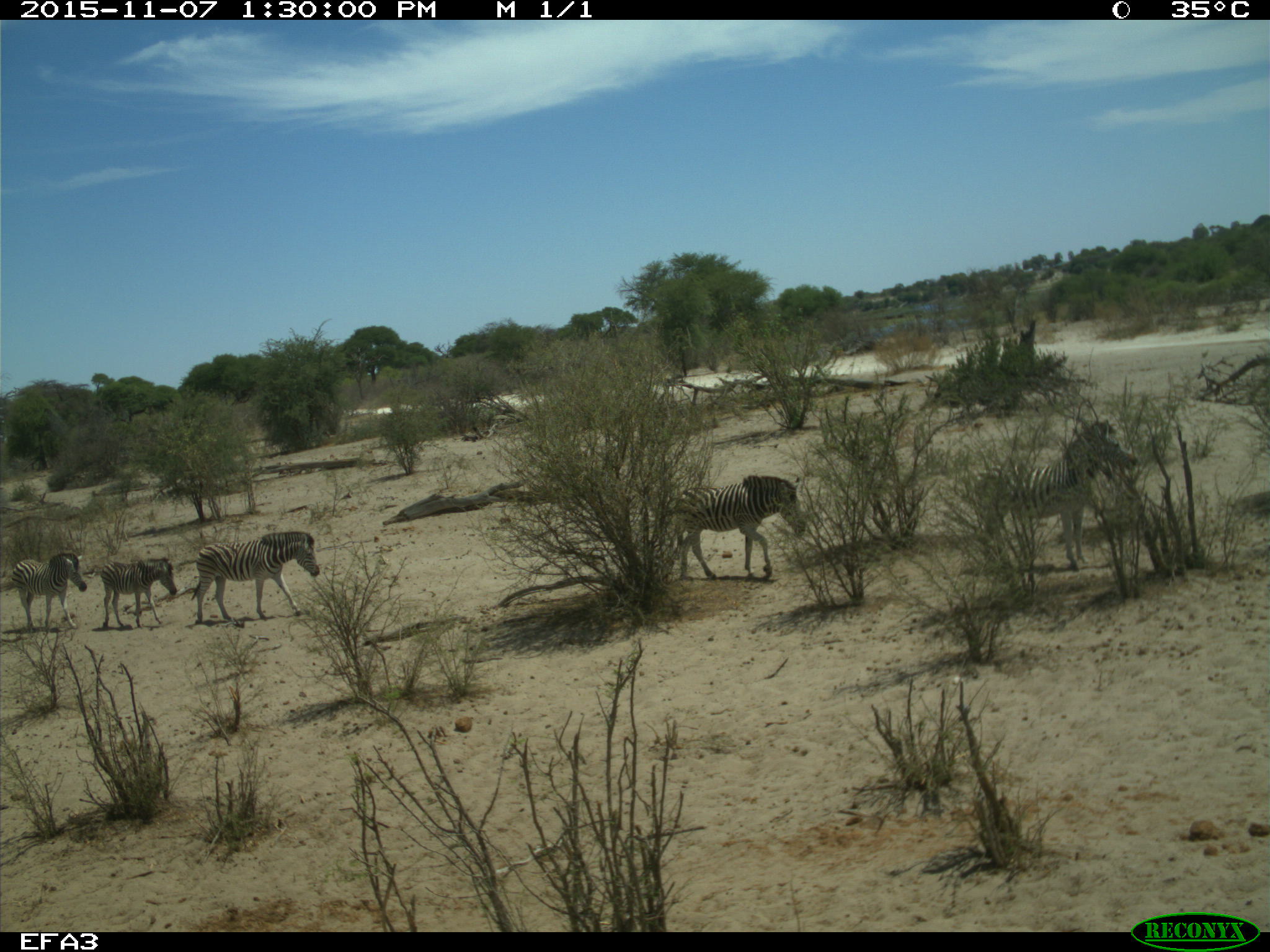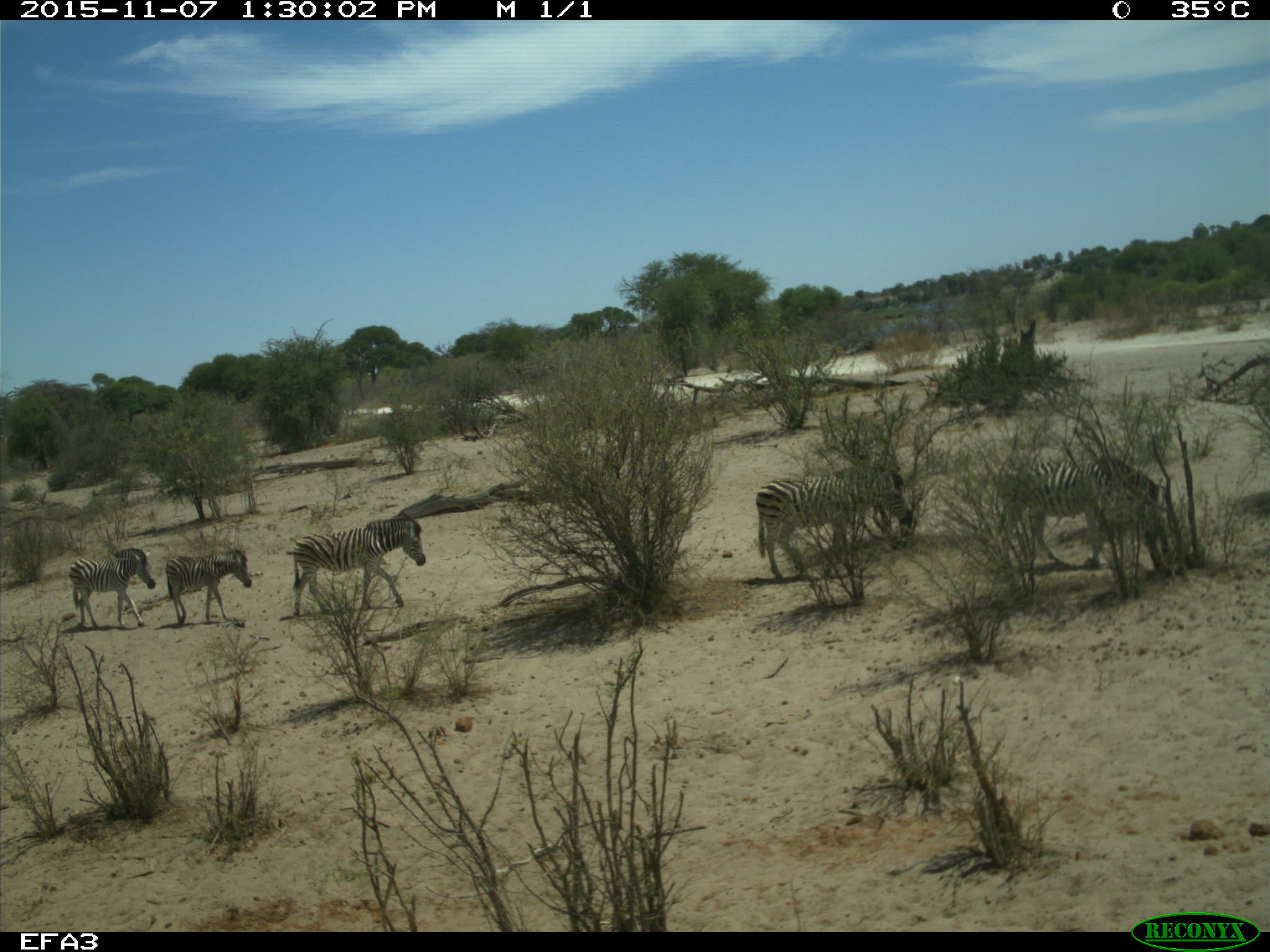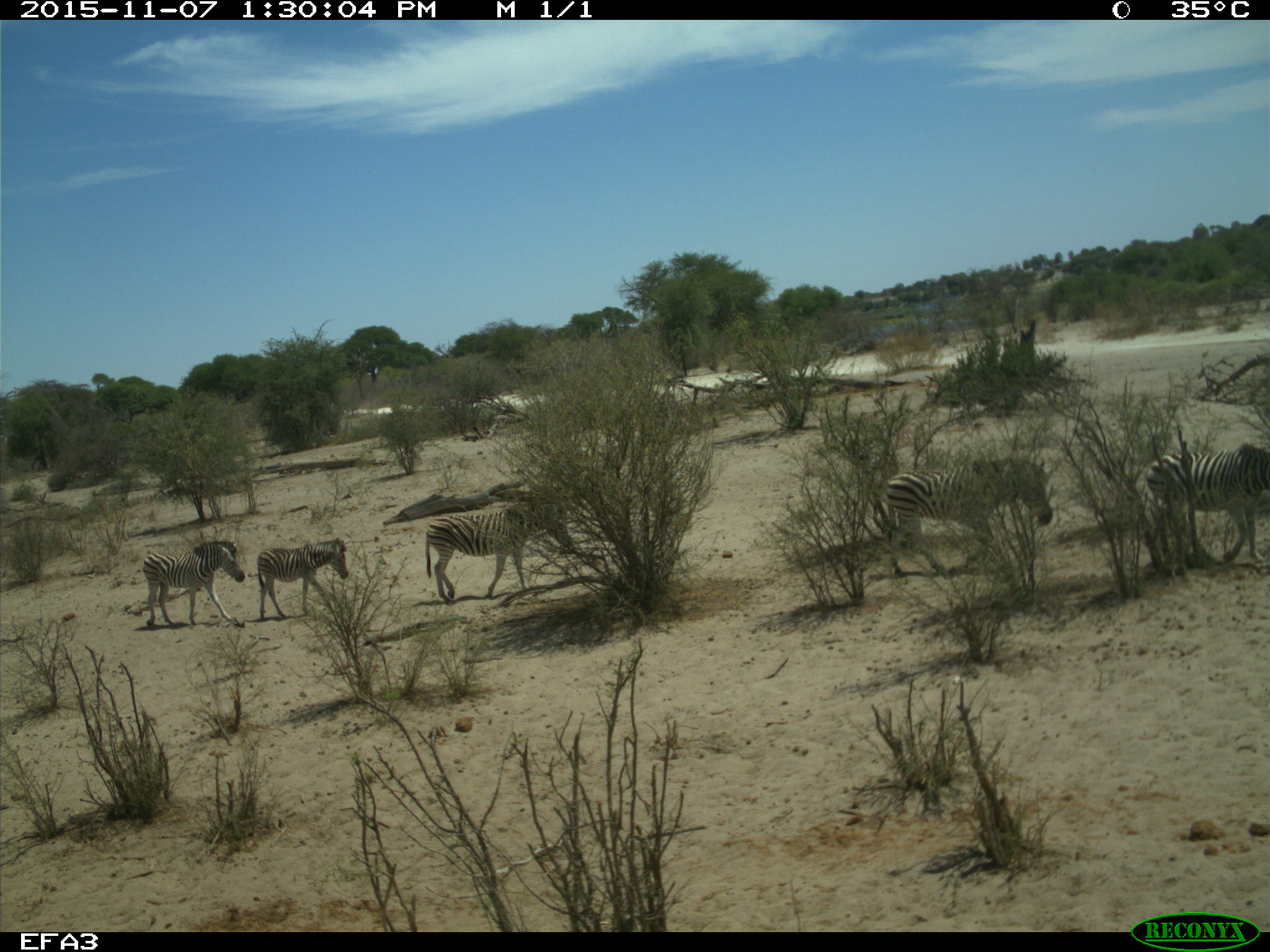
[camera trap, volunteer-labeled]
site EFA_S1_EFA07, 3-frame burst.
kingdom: Animalia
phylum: Chordata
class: Mammalia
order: Perissodactyla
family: Equidae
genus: Equus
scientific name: Equus quagga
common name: plains zebra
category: zebraplains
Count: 5.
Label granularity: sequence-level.